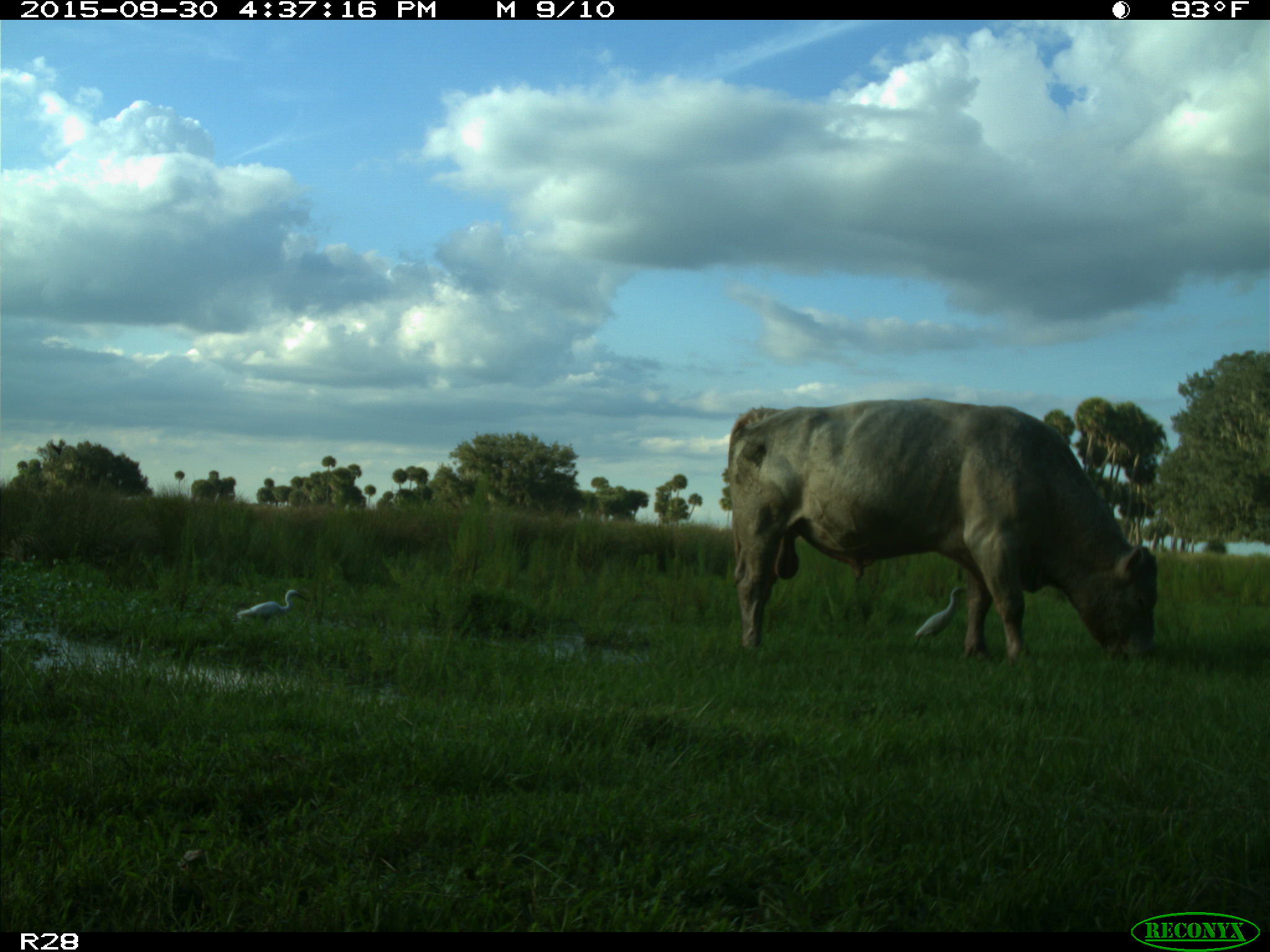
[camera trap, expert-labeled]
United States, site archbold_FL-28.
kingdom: Animalia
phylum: Chordata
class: Mammalia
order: Artiodactyla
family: Bovidae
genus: Bos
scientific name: Bos taurus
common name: domestic cow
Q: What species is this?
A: Bos taurus (domestic cow).